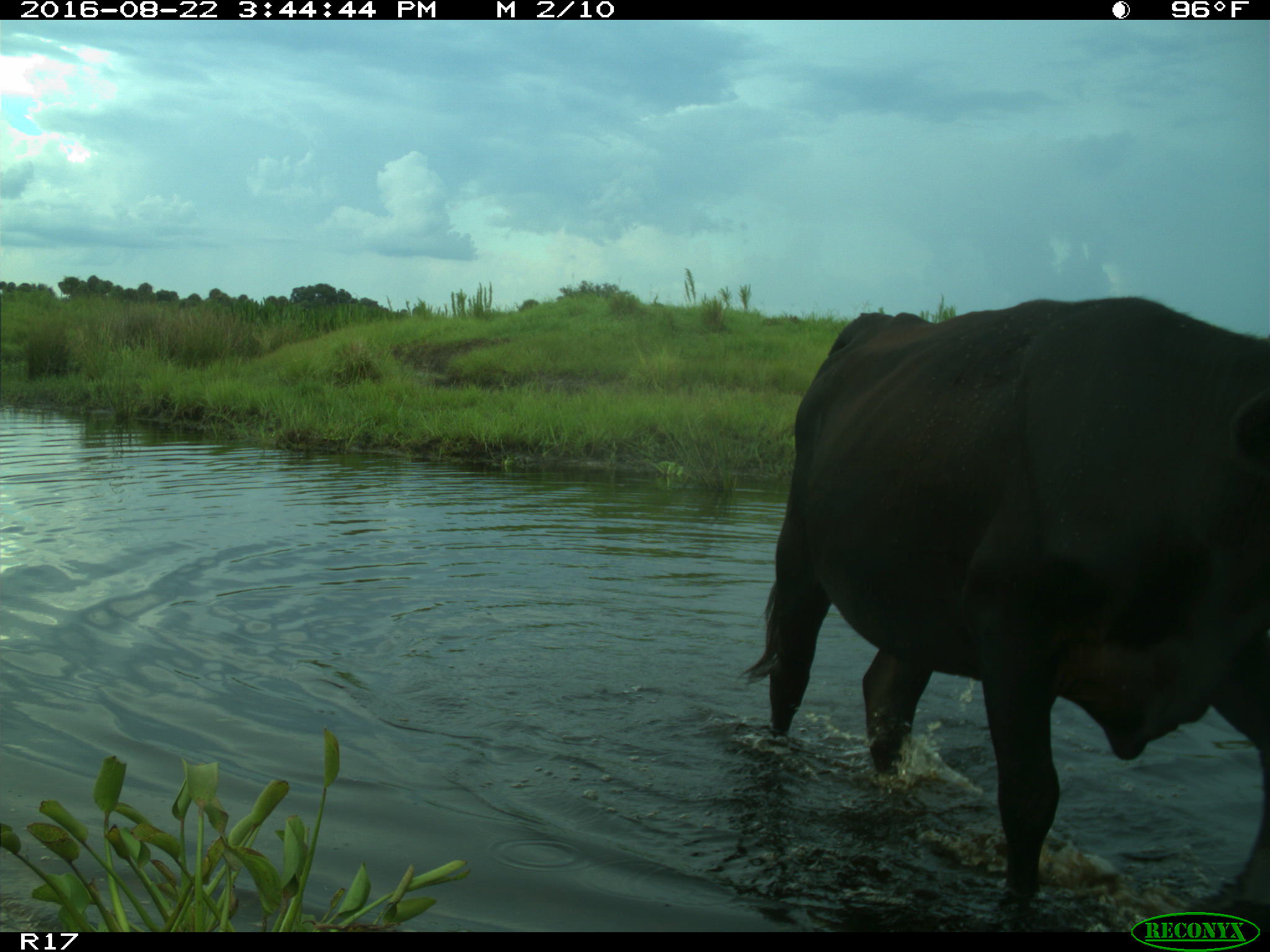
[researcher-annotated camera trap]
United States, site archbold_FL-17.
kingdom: Animalia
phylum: Chordata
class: Mammalia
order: Artiodactyla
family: Bovidae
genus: Bos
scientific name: Bos taurus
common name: domestic cow